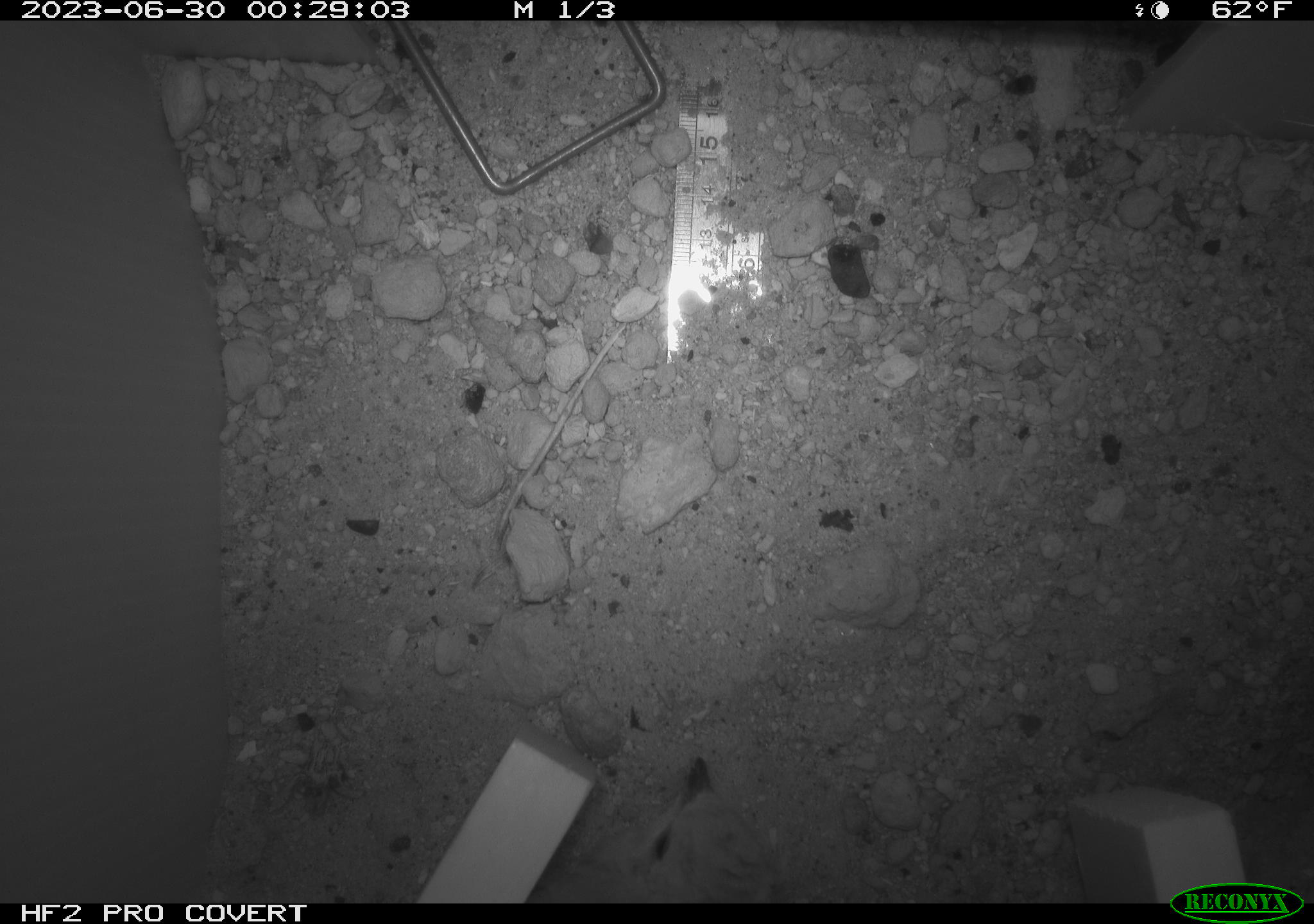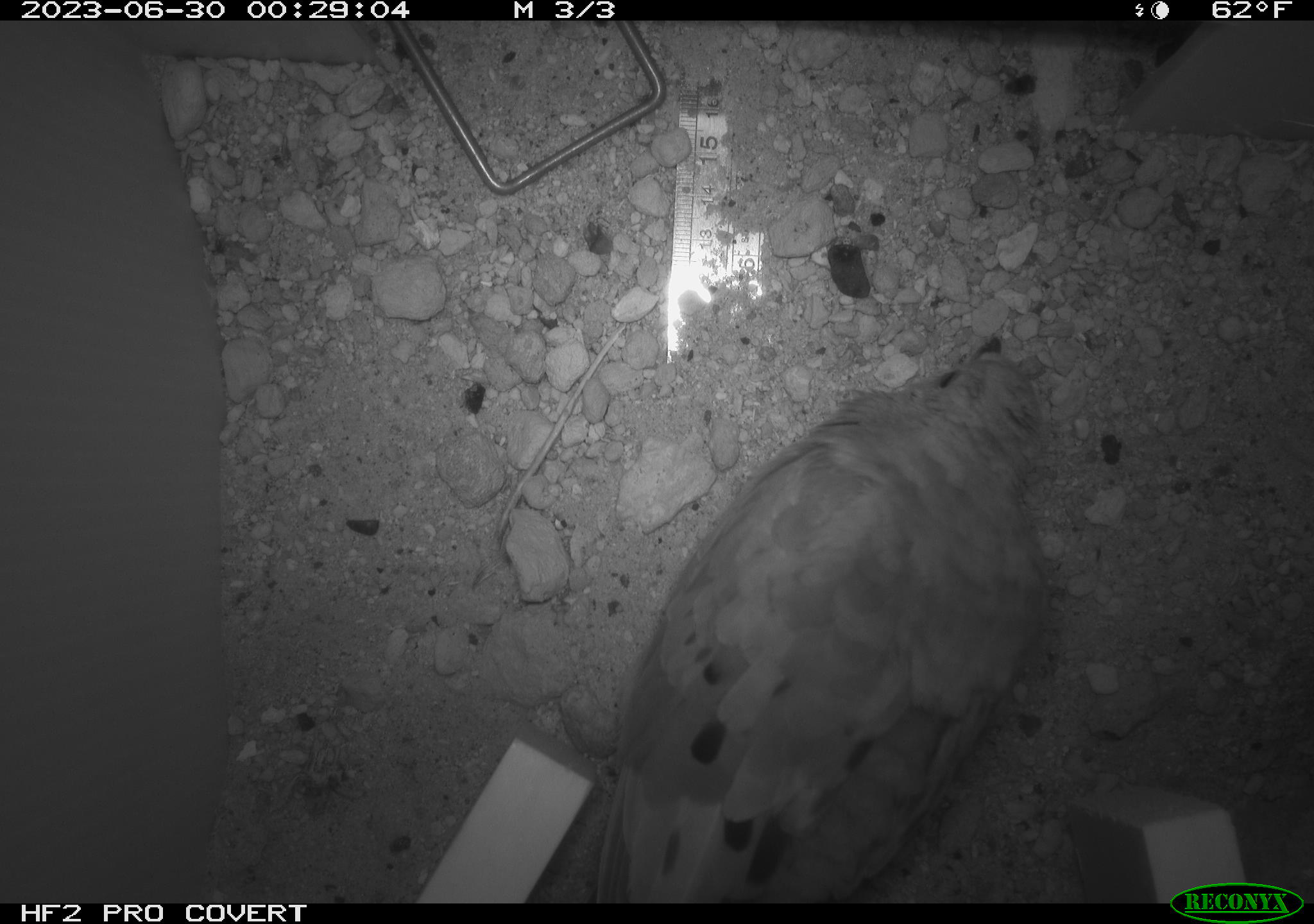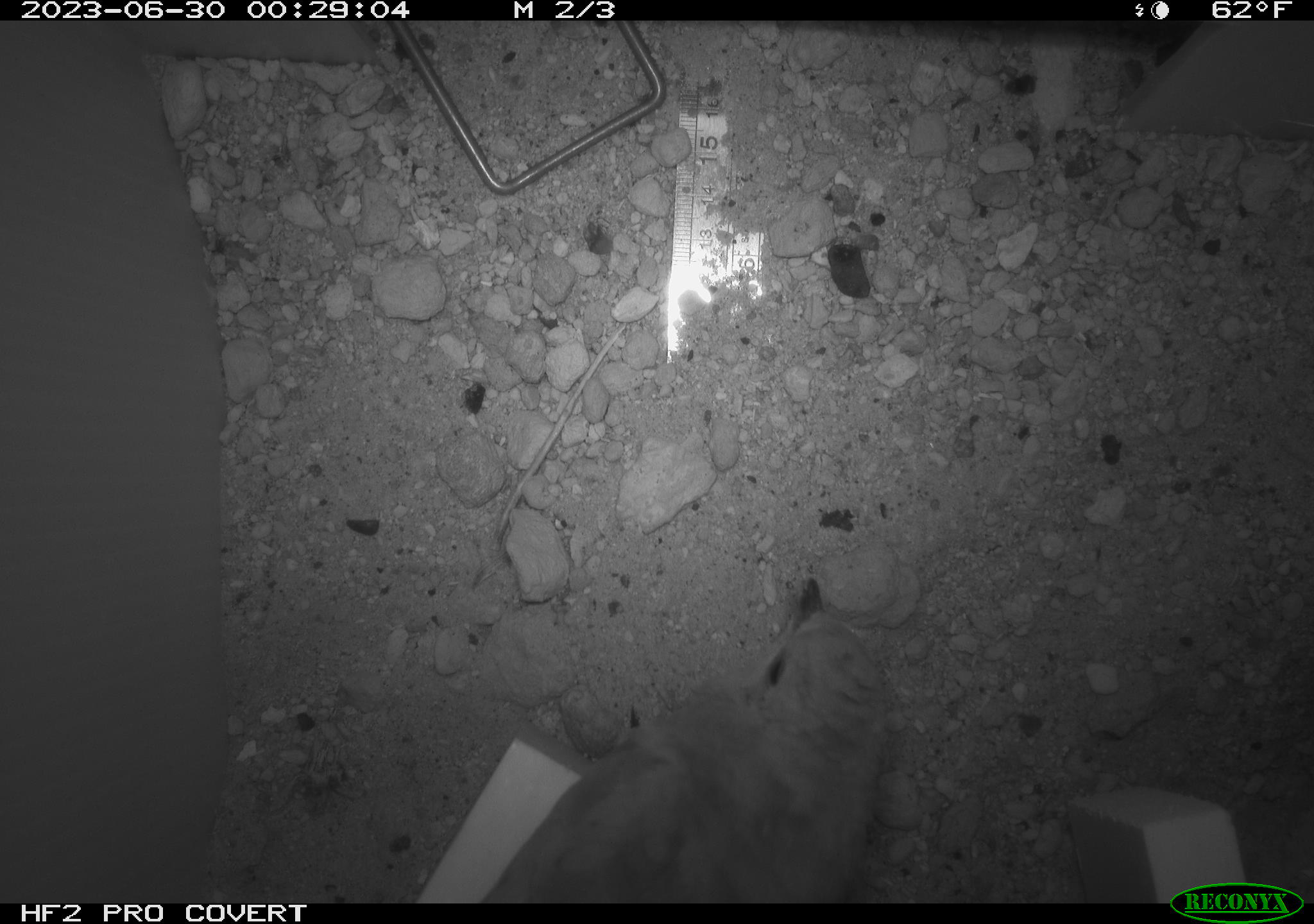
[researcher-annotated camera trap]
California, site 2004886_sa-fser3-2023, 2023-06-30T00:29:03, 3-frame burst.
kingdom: Animalia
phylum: Chordata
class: Aves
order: Columbiformes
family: Columbidae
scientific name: Columbidae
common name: dove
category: columbidae family